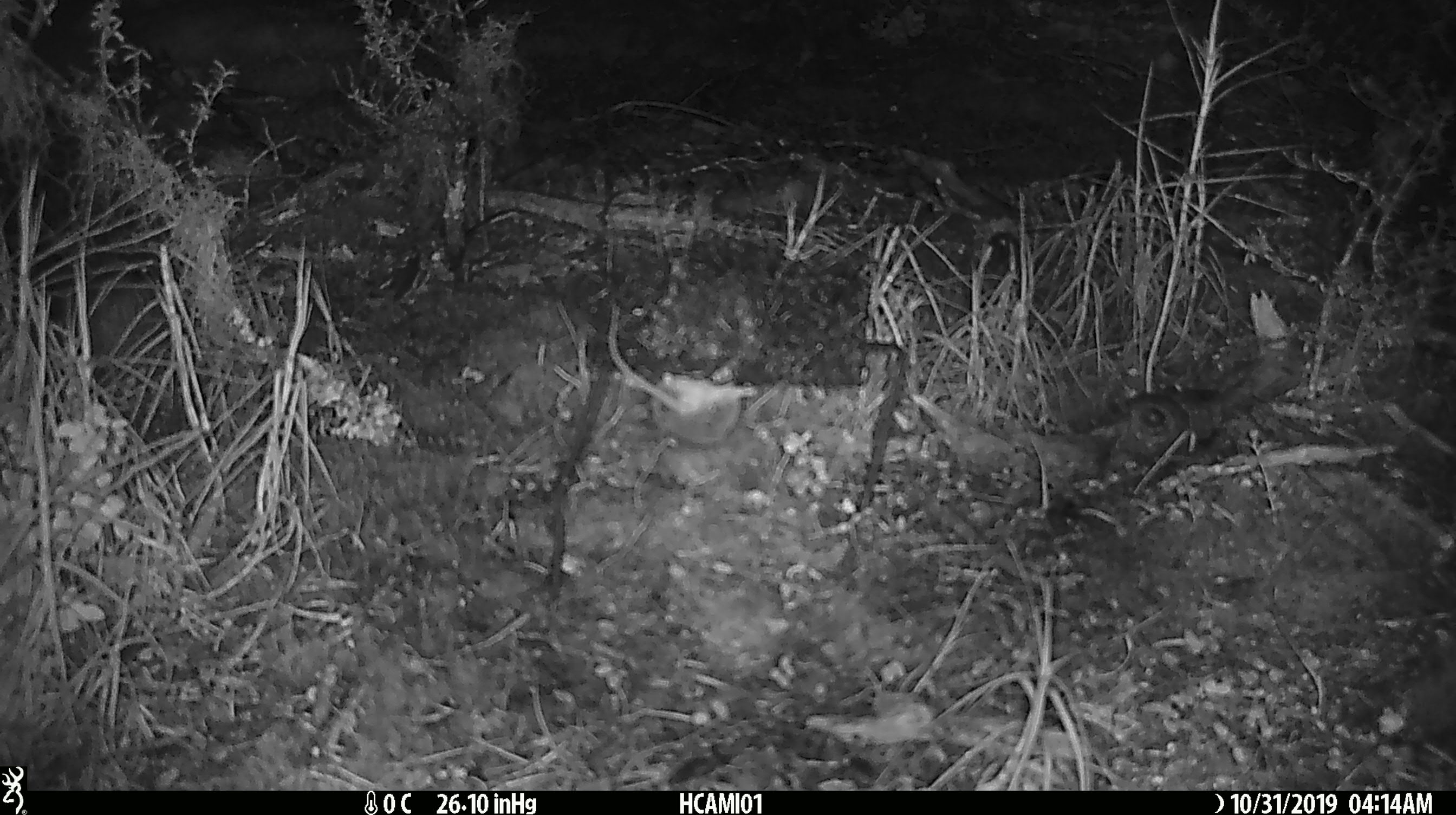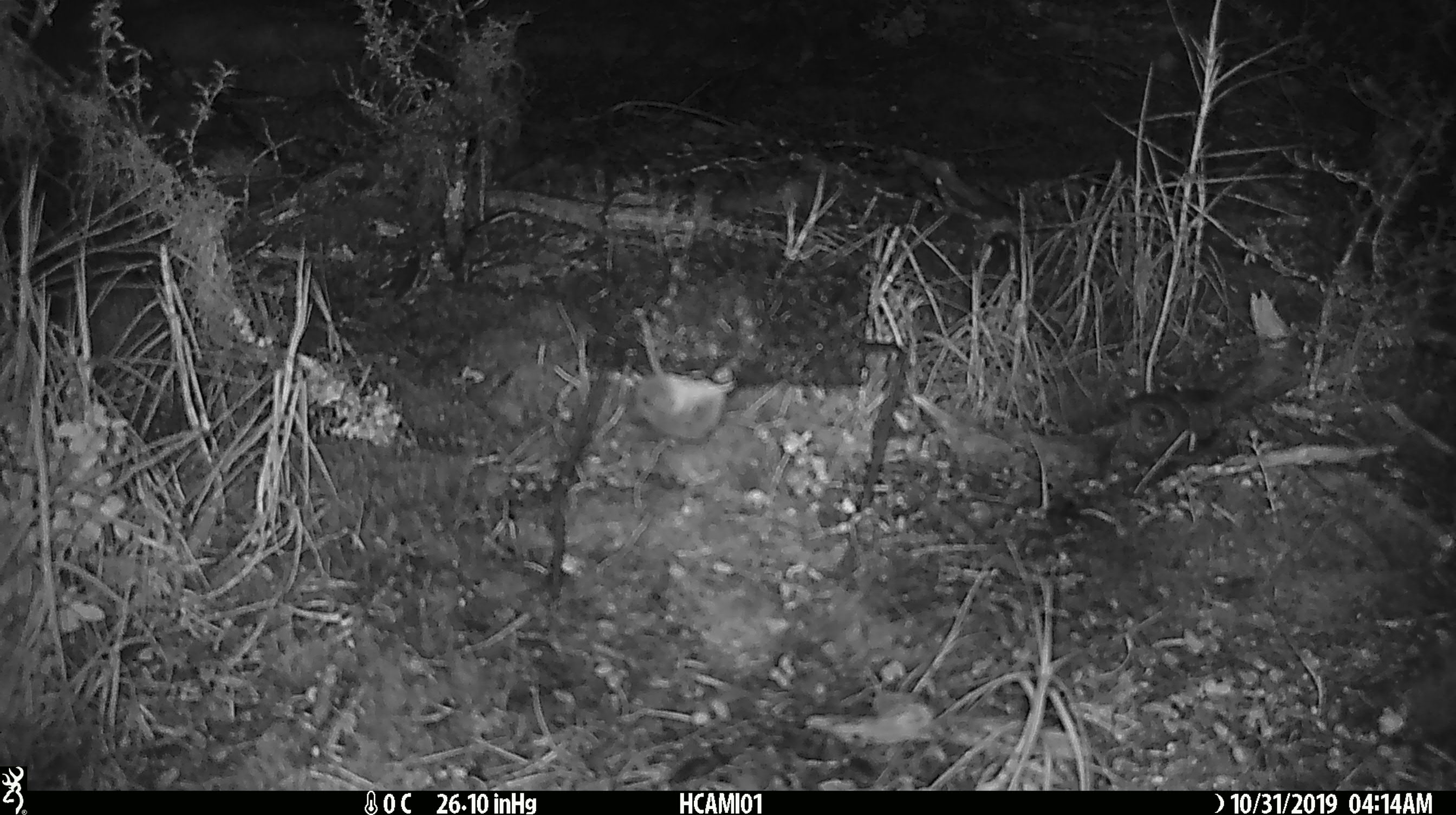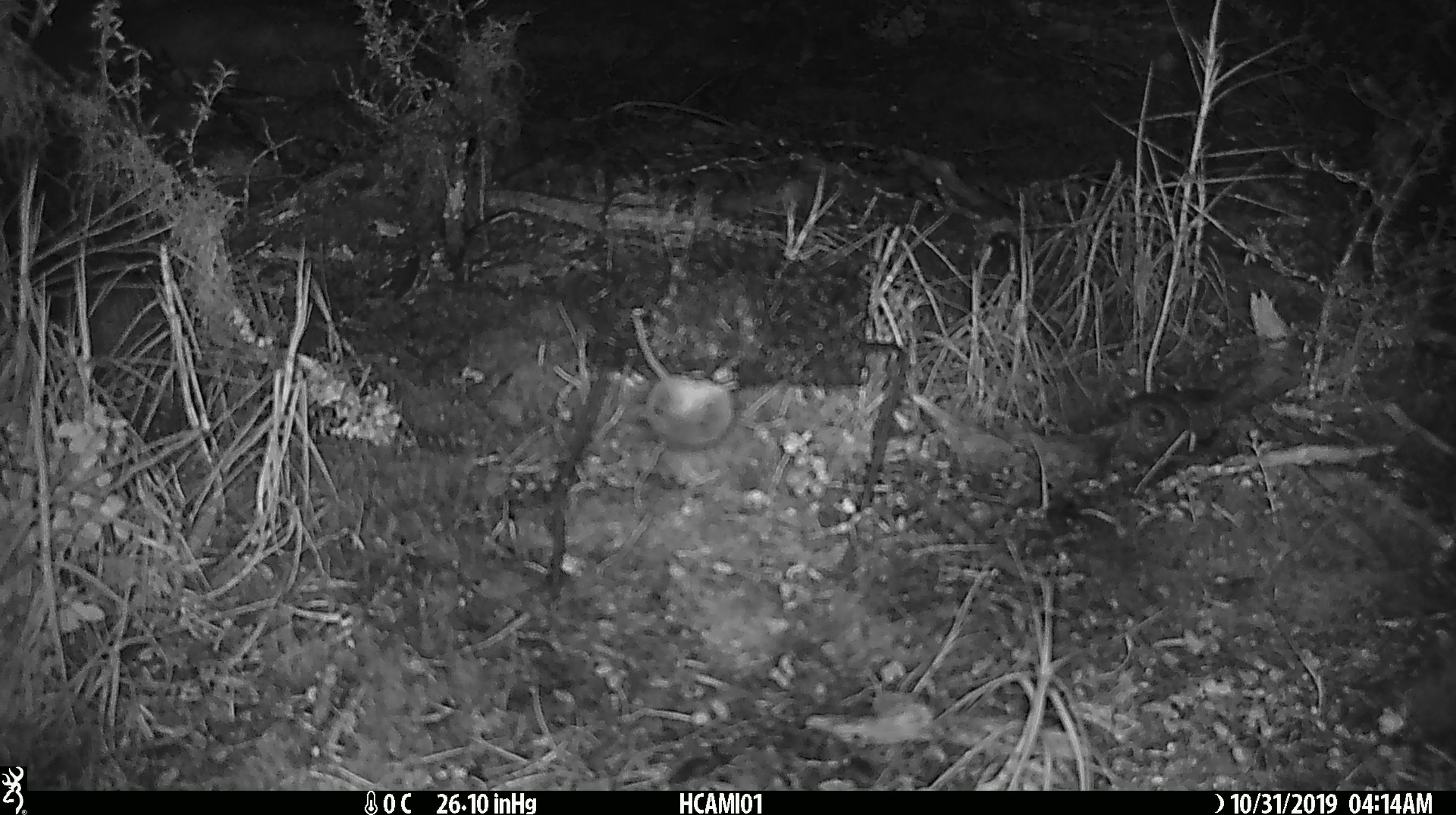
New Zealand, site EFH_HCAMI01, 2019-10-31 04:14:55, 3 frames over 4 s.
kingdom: Animalia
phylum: Chordata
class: Mammalia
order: Rodentia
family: Muridae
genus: Mus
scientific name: Mus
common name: mouse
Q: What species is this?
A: Mouse (Mus).